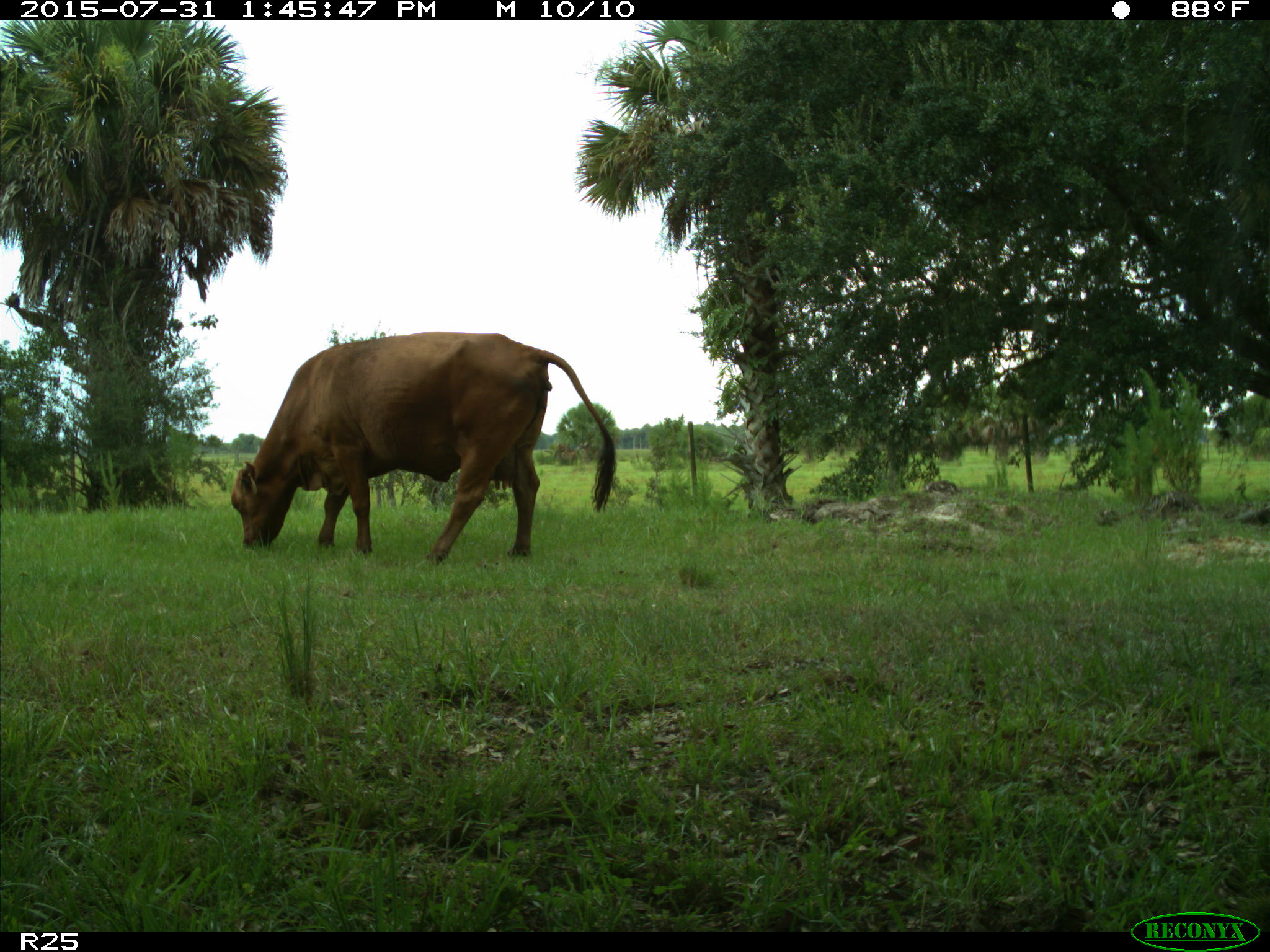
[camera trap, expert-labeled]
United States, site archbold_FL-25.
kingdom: Animalia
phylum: Chordata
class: Mammalia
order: Artiodactyla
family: Bovidae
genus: Bos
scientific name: Bos taurus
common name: domestic cow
Bos taurus (domestic cow).